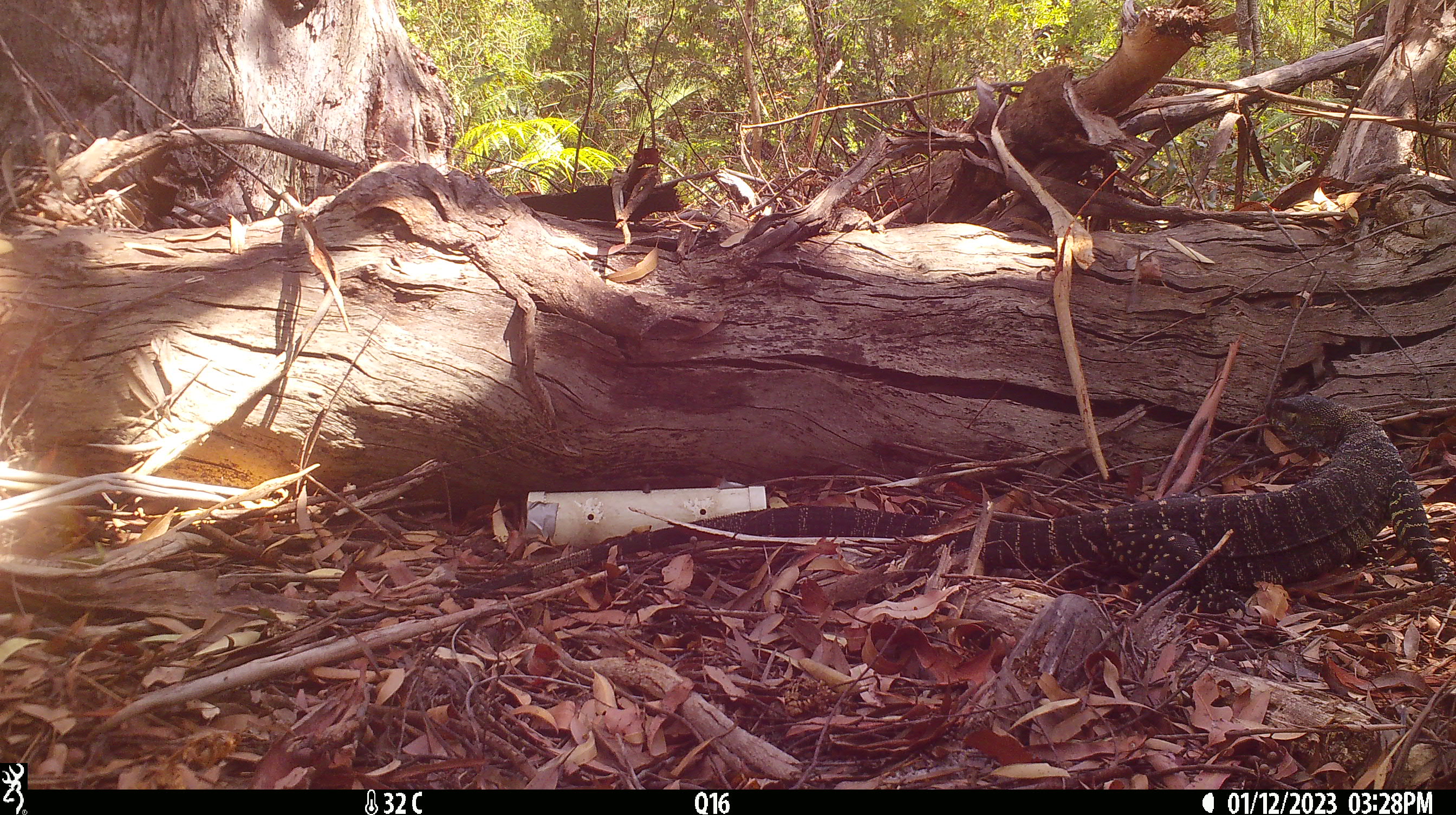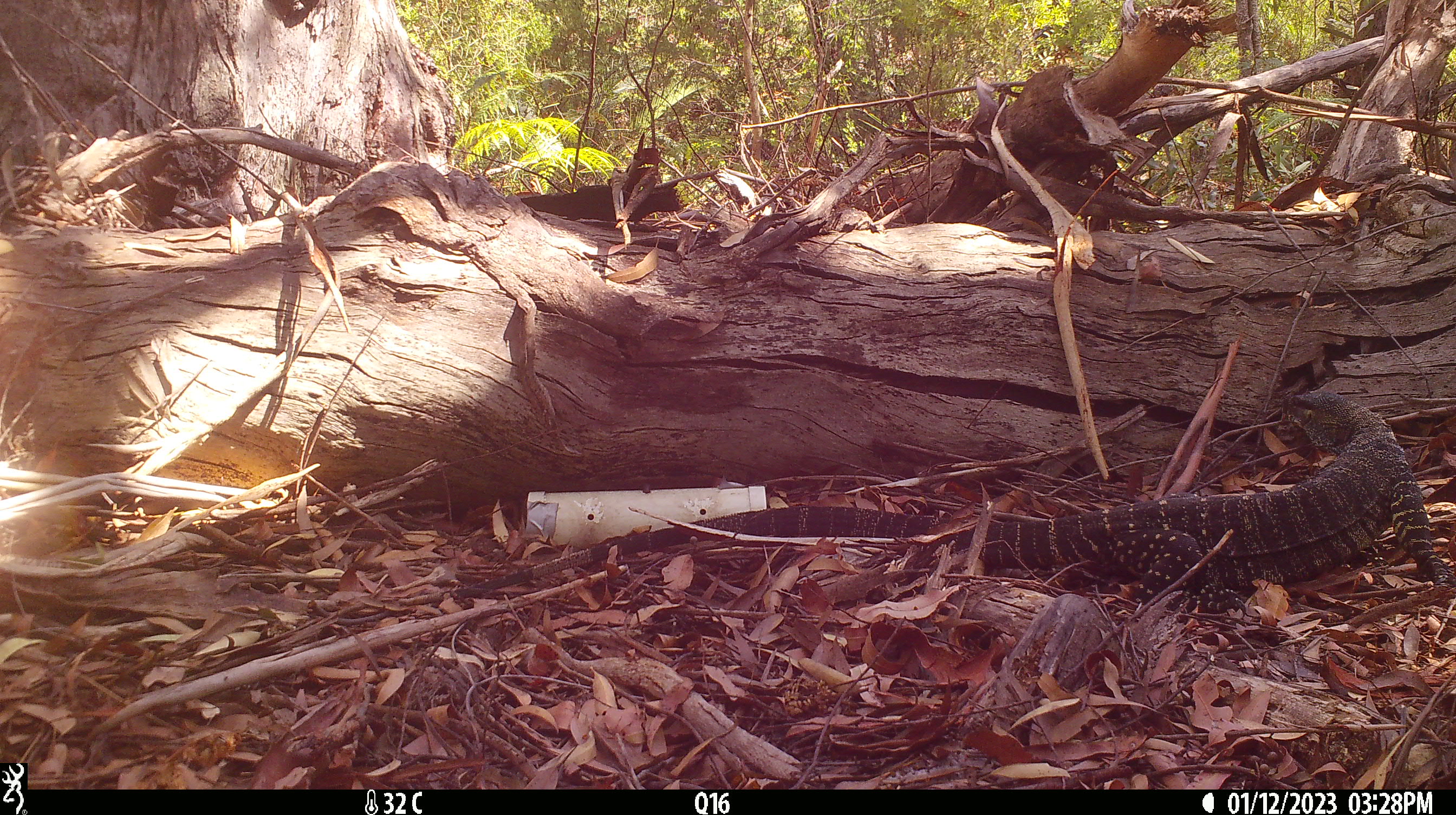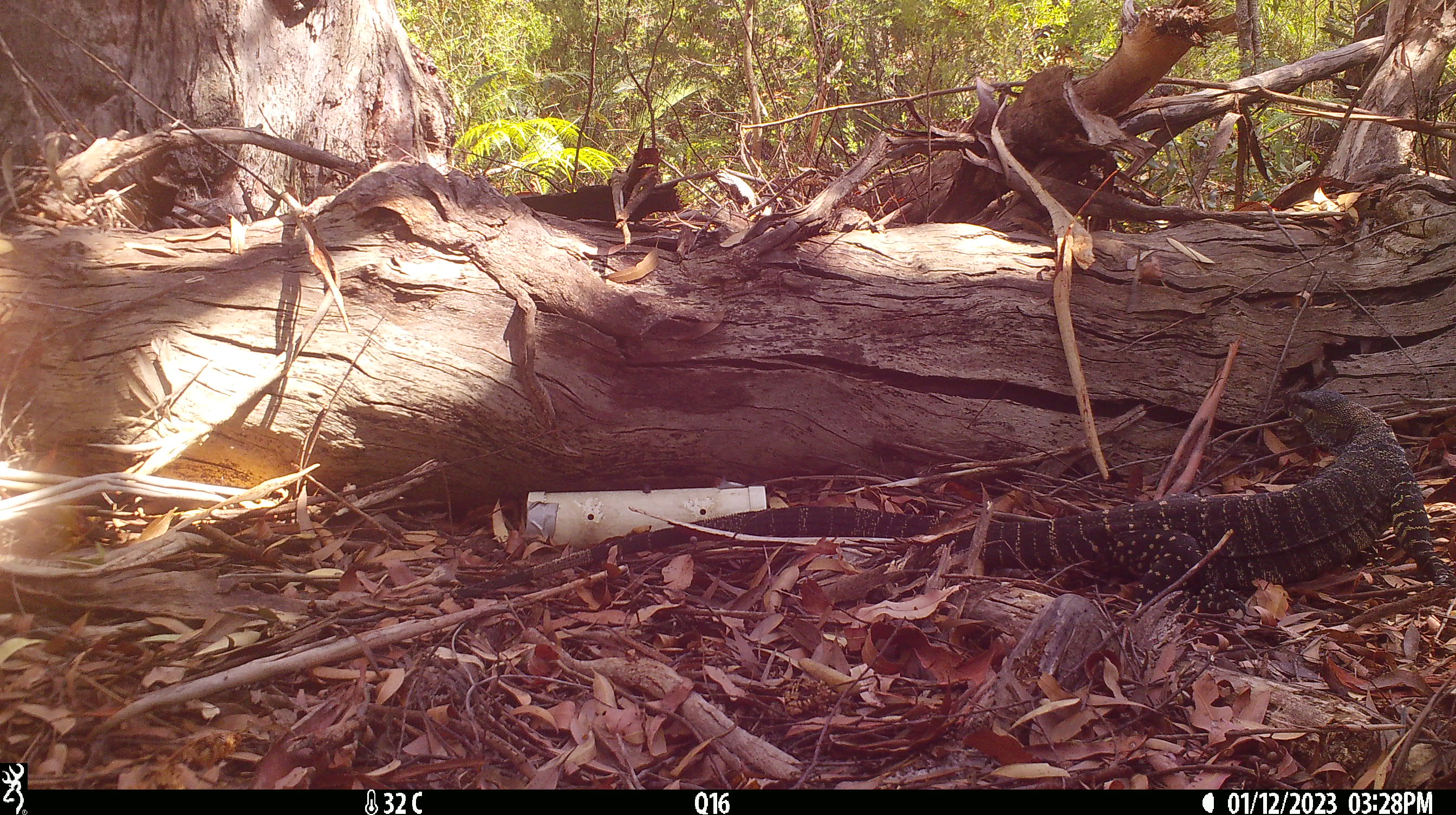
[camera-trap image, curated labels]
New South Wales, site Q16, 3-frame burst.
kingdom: Animalia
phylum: Chordata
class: Reptilia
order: Squamata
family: Varanidae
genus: Varanus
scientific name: Varanus varius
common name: lace monitor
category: goanna